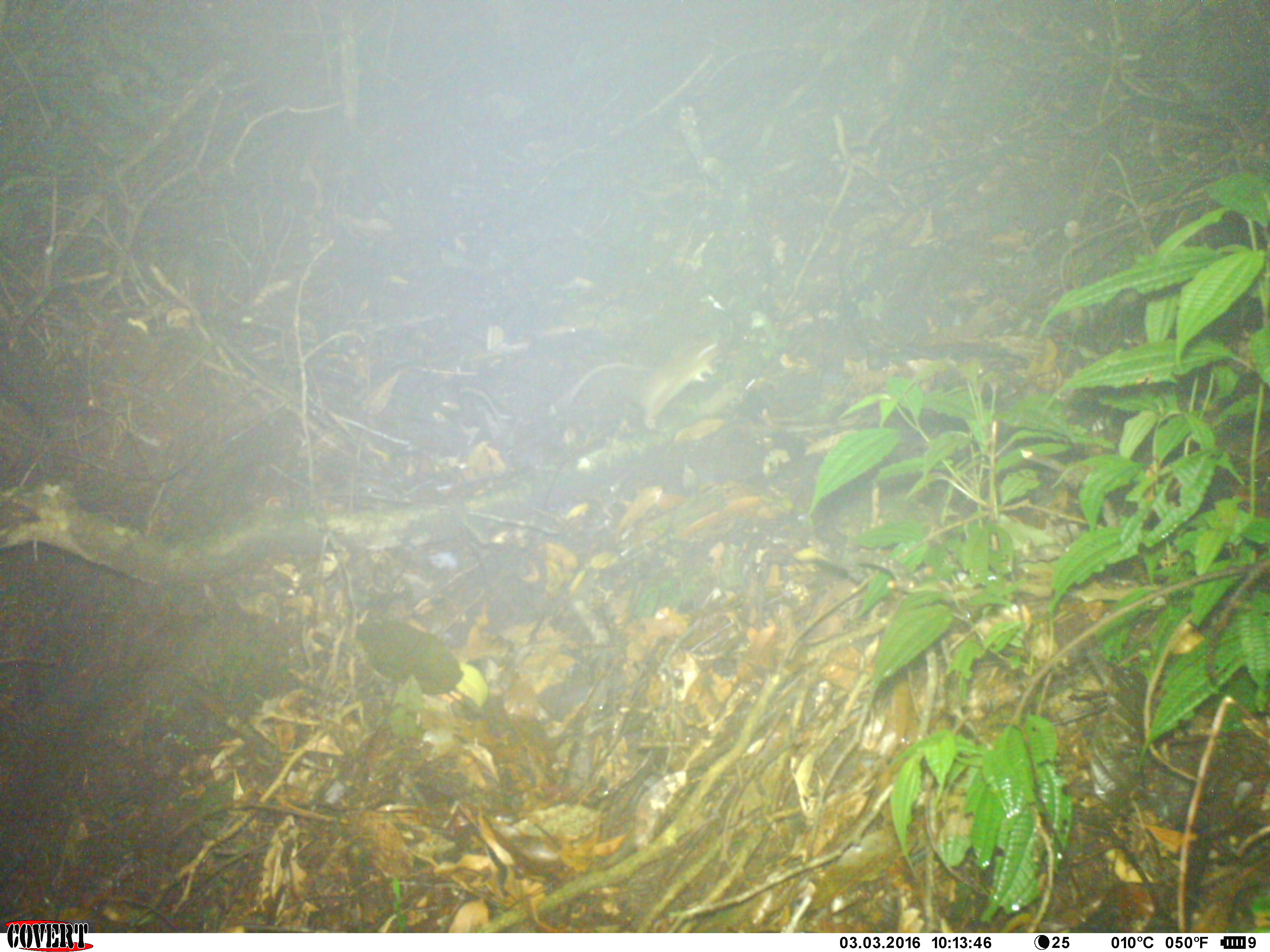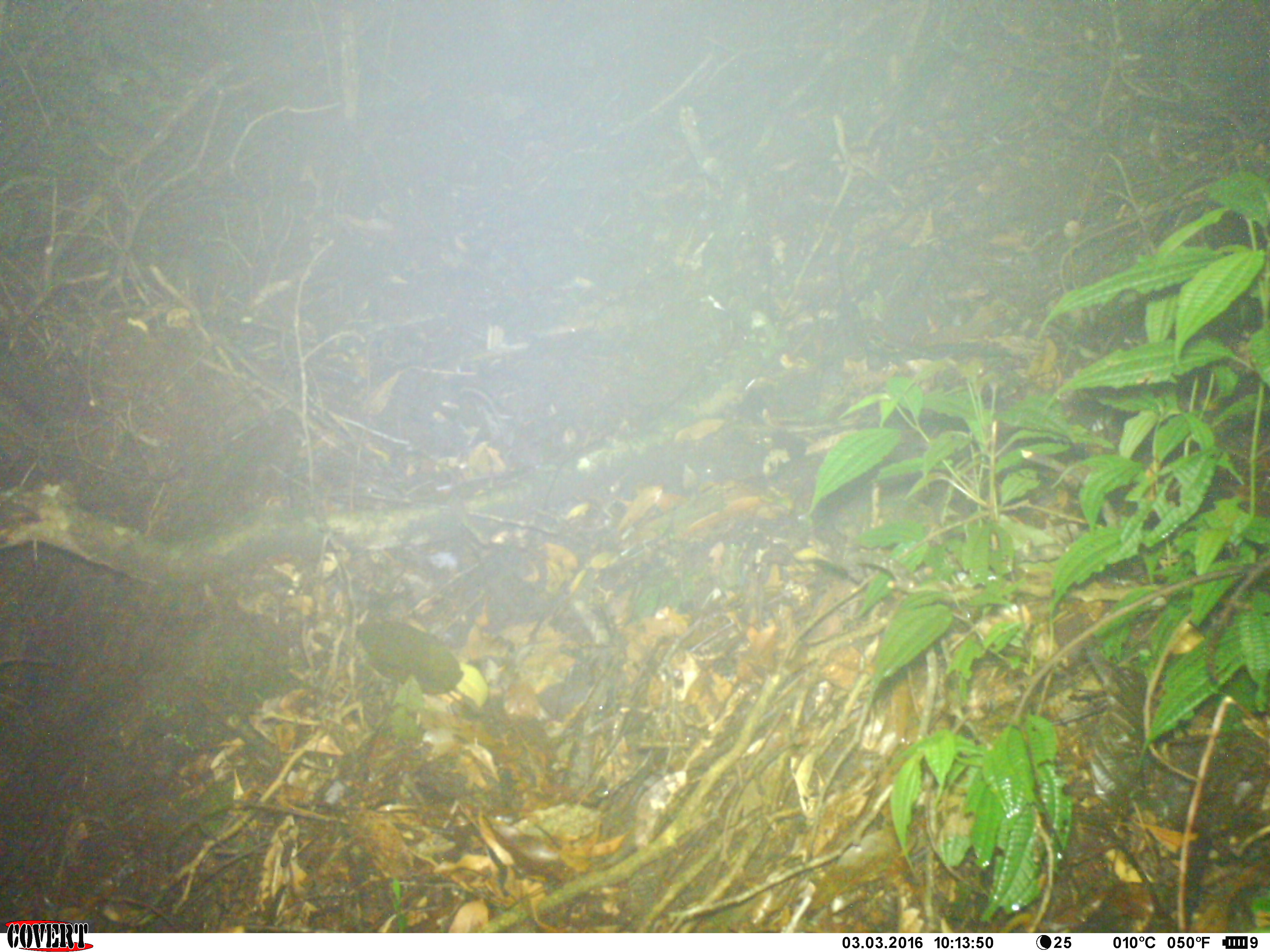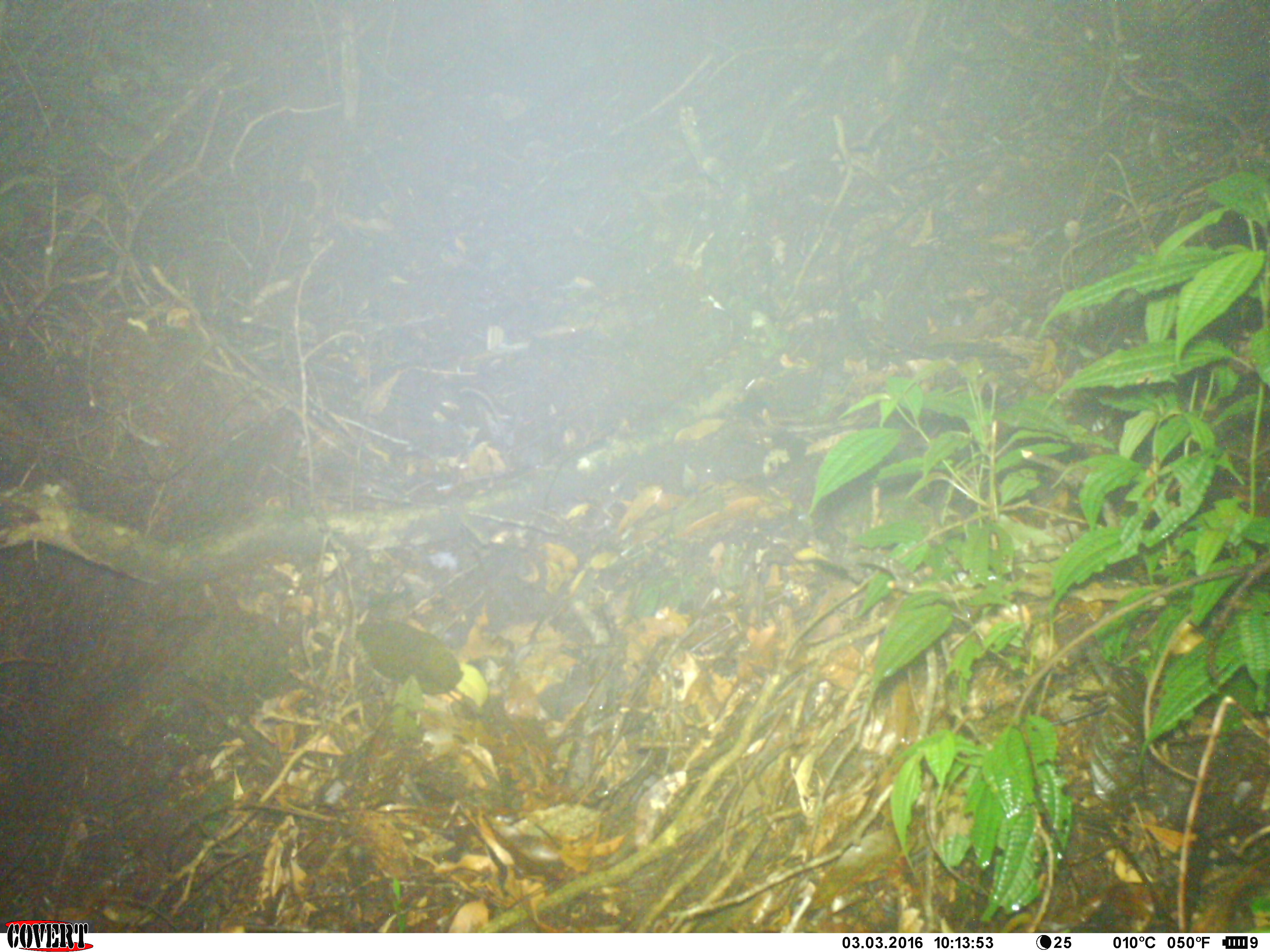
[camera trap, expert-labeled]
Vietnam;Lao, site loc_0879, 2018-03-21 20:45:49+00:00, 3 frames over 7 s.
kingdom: Animalia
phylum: Chordata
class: Mammalia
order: Rodentia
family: Muridae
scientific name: Muridae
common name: old-world mice and rats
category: unidentified murid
Unidentified murid (old-world mice and rats) (Muridae). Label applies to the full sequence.